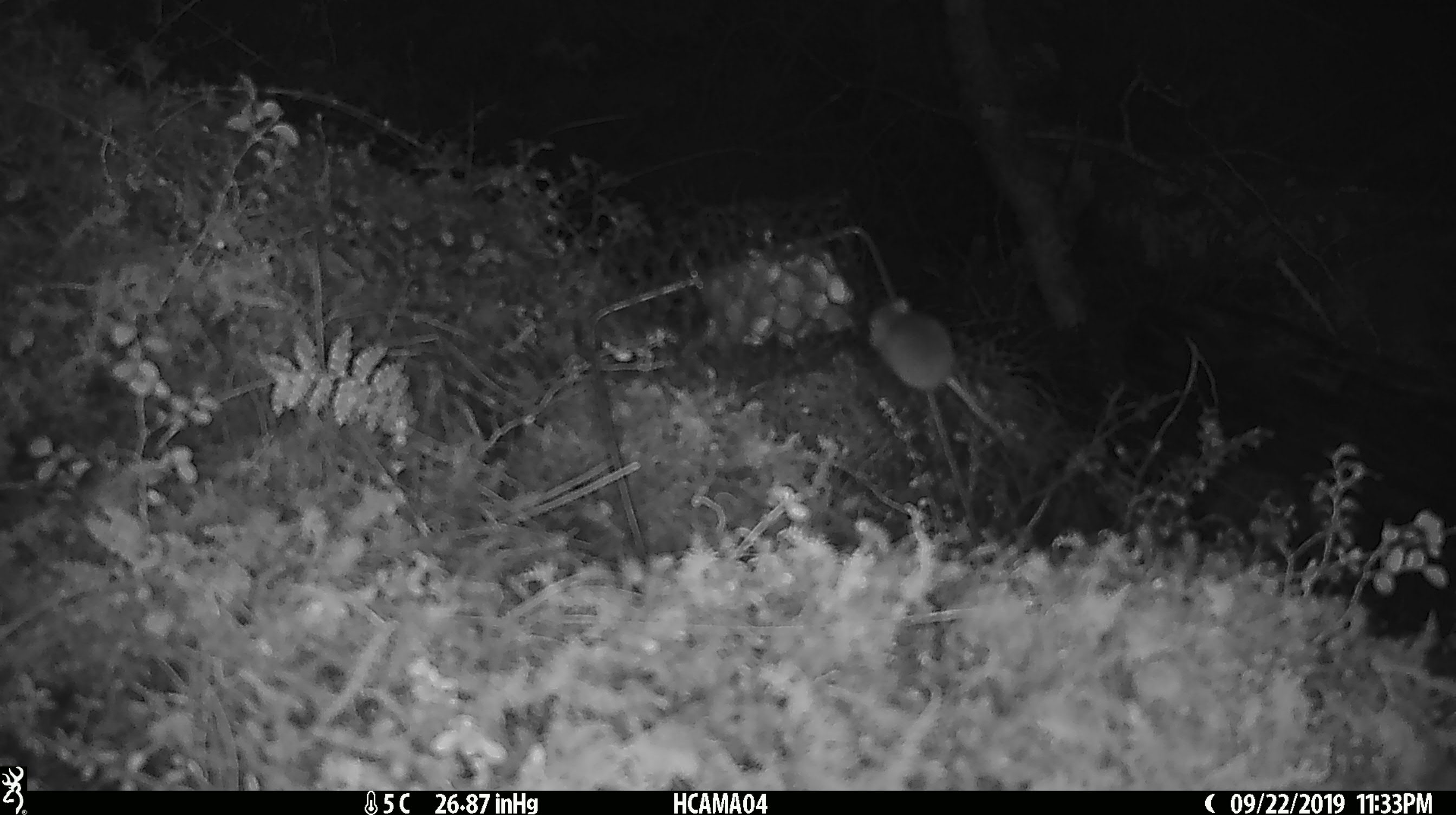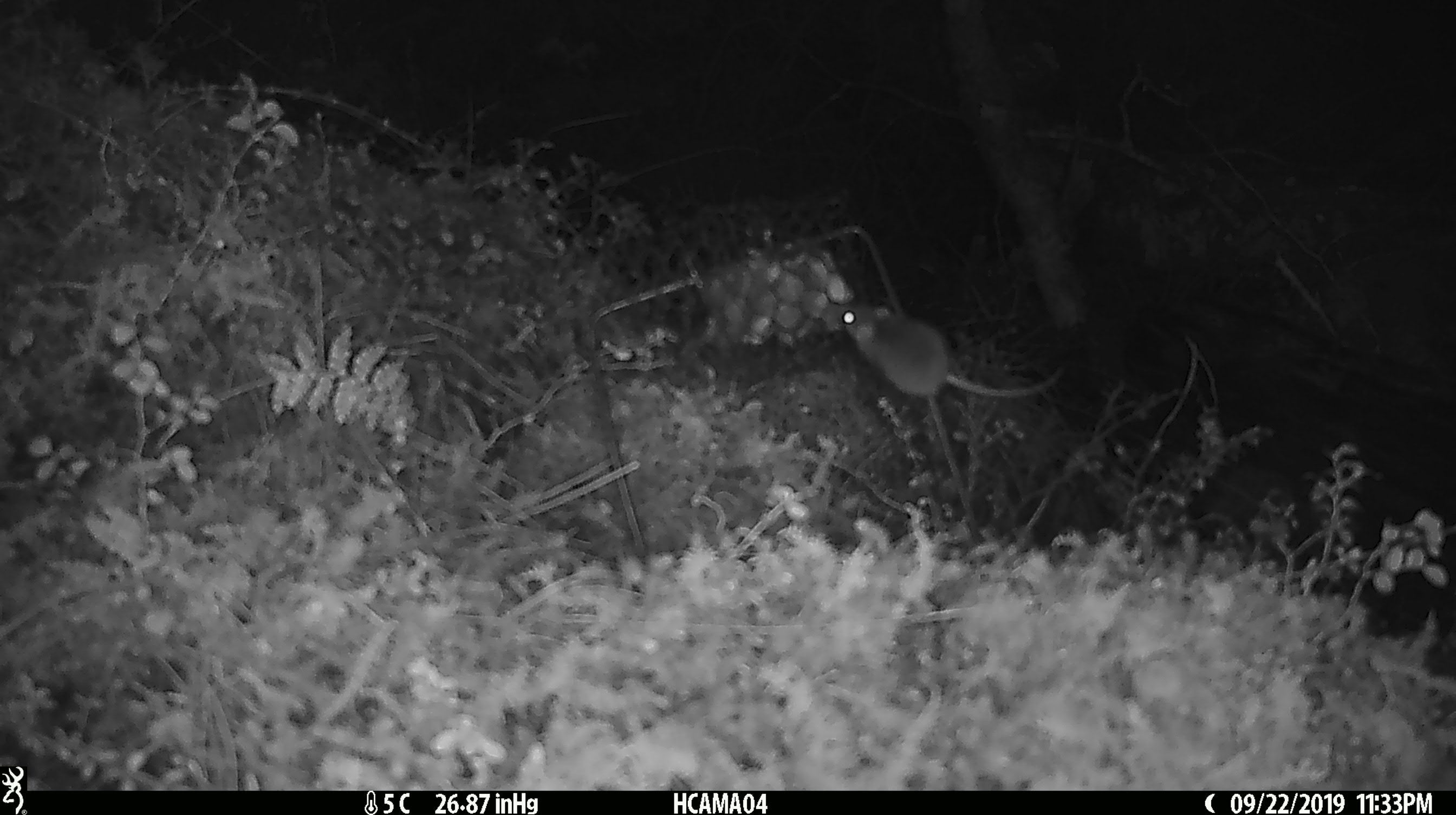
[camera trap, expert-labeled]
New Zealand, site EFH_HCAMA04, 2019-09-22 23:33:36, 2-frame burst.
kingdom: Animalia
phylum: Chordata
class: Mammalia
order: Rodentia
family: Muridae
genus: Mus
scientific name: Mus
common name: mouse